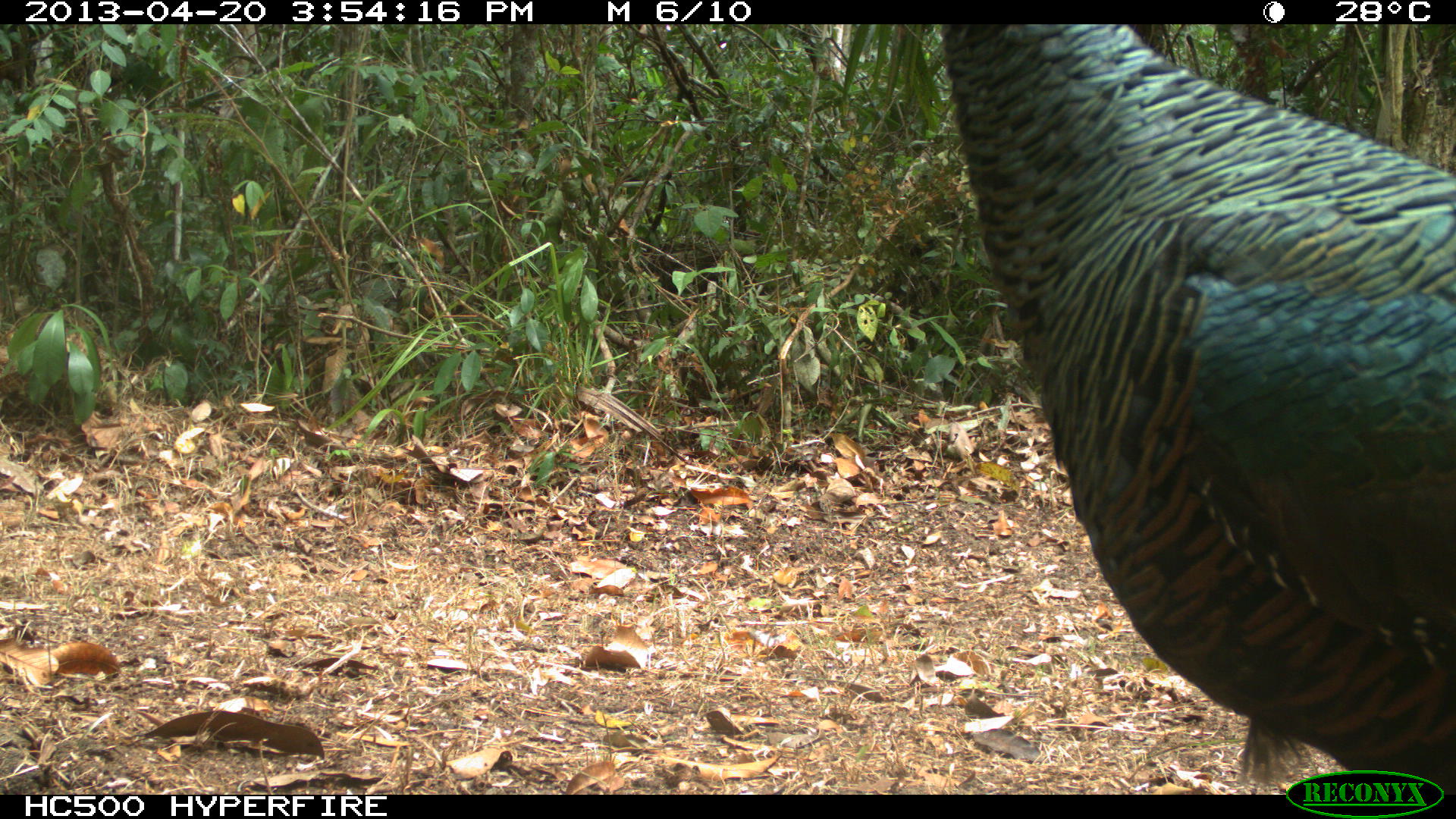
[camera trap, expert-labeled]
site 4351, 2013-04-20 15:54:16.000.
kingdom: Animalia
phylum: Chordata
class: Aves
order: Galliformes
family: Phasianidae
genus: Meleagris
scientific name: Meleagris ocellata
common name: ocellated turkey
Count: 3.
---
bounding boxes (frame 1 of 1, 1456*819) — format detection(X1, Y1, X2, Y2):
meleagris ocellata: detection(937, 19, 1456, 793)